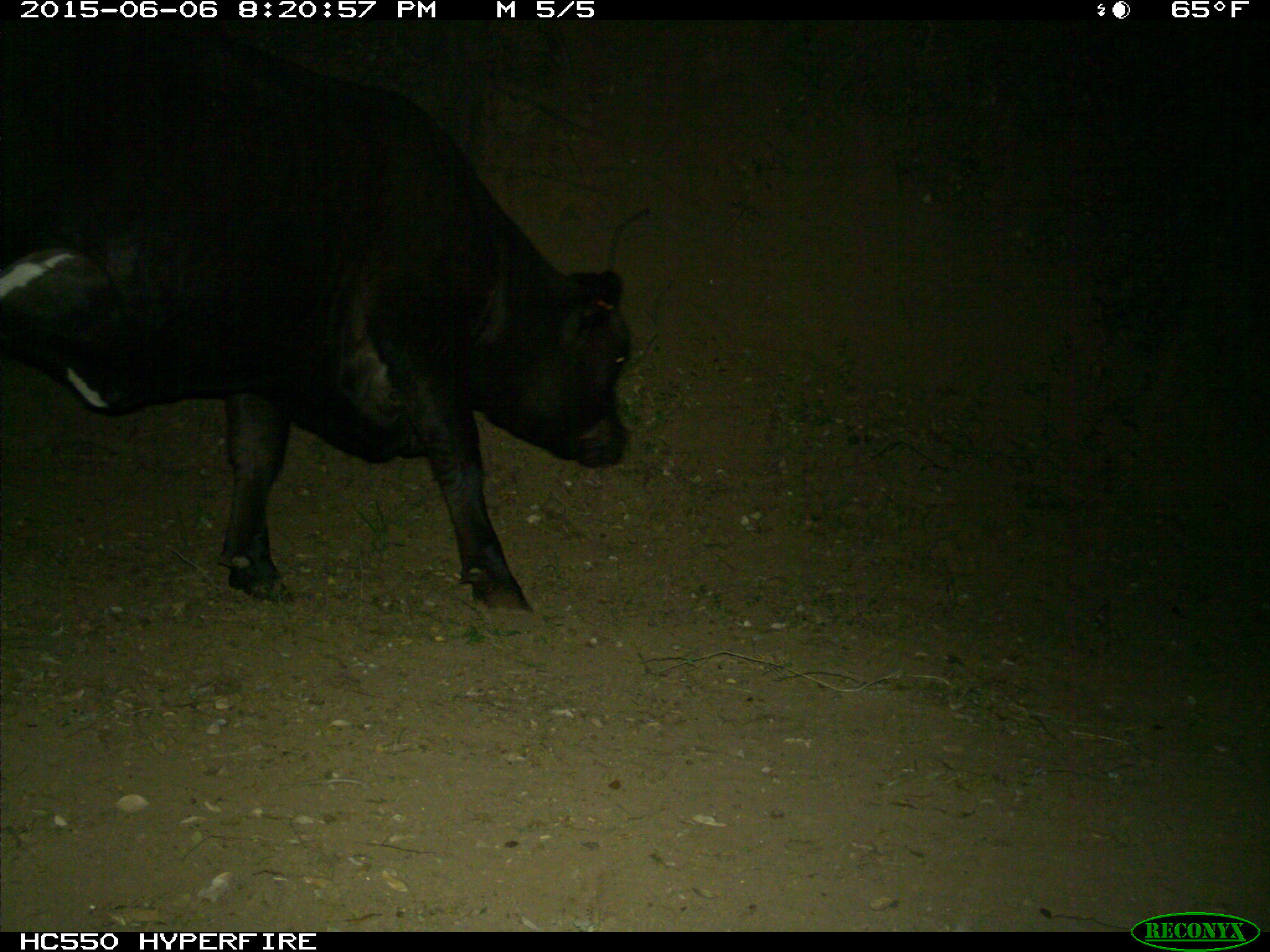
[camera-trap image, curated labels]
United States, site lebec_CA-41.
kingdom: Animalia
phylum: Chordata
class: Mammalia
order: Artiodactyla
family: Bovidae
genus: Bos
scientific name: Bos taurus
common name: domestic cow